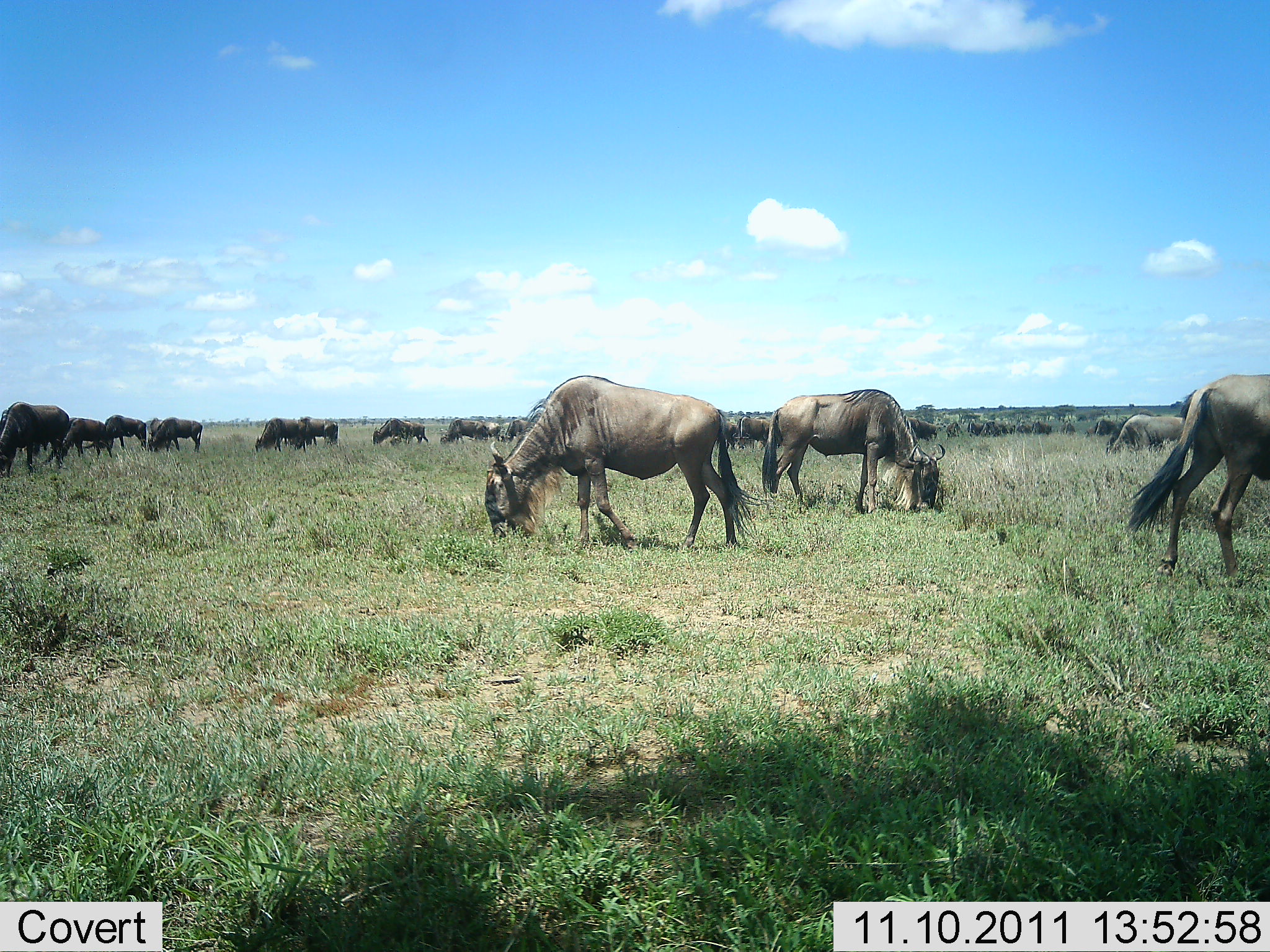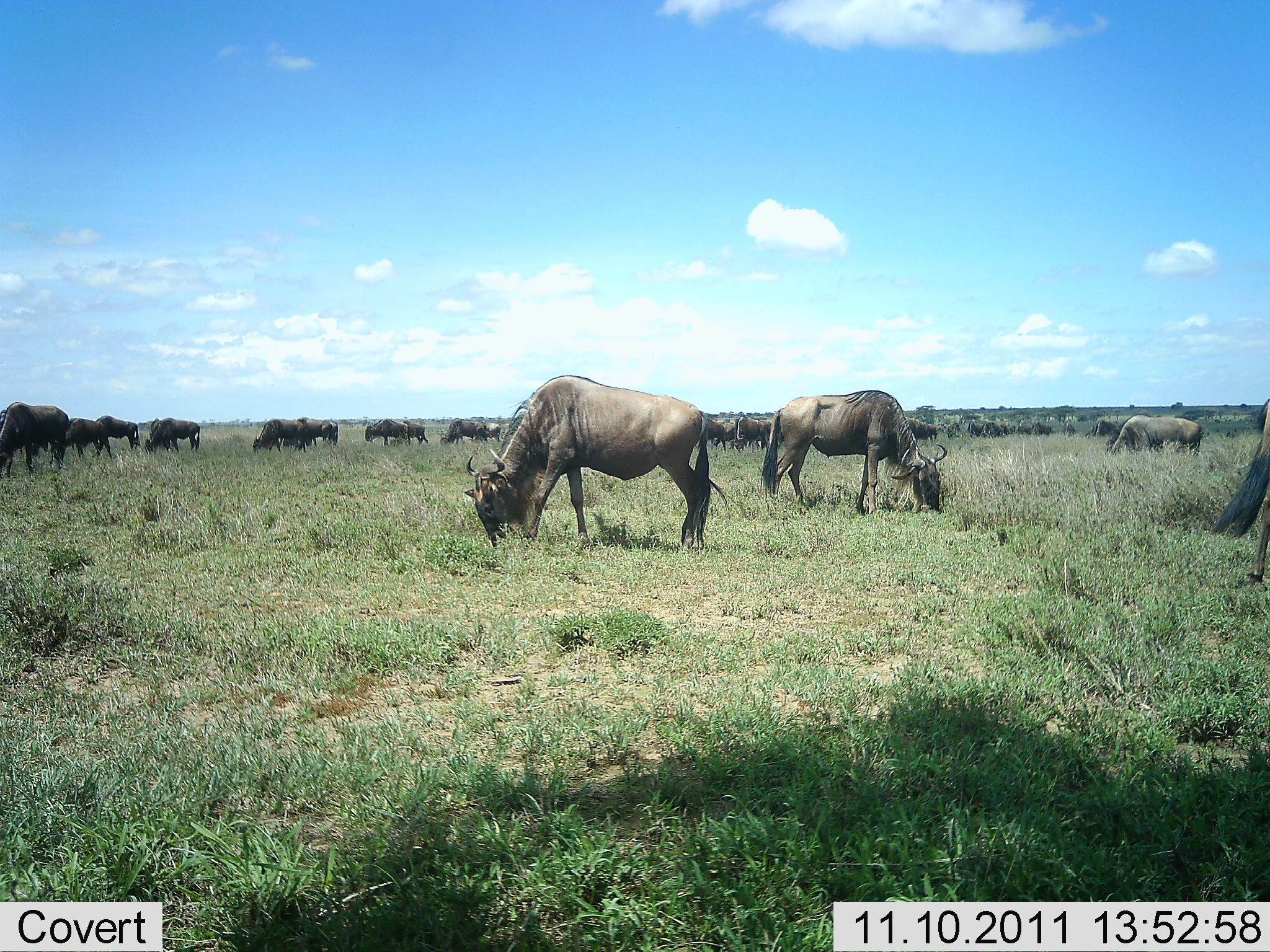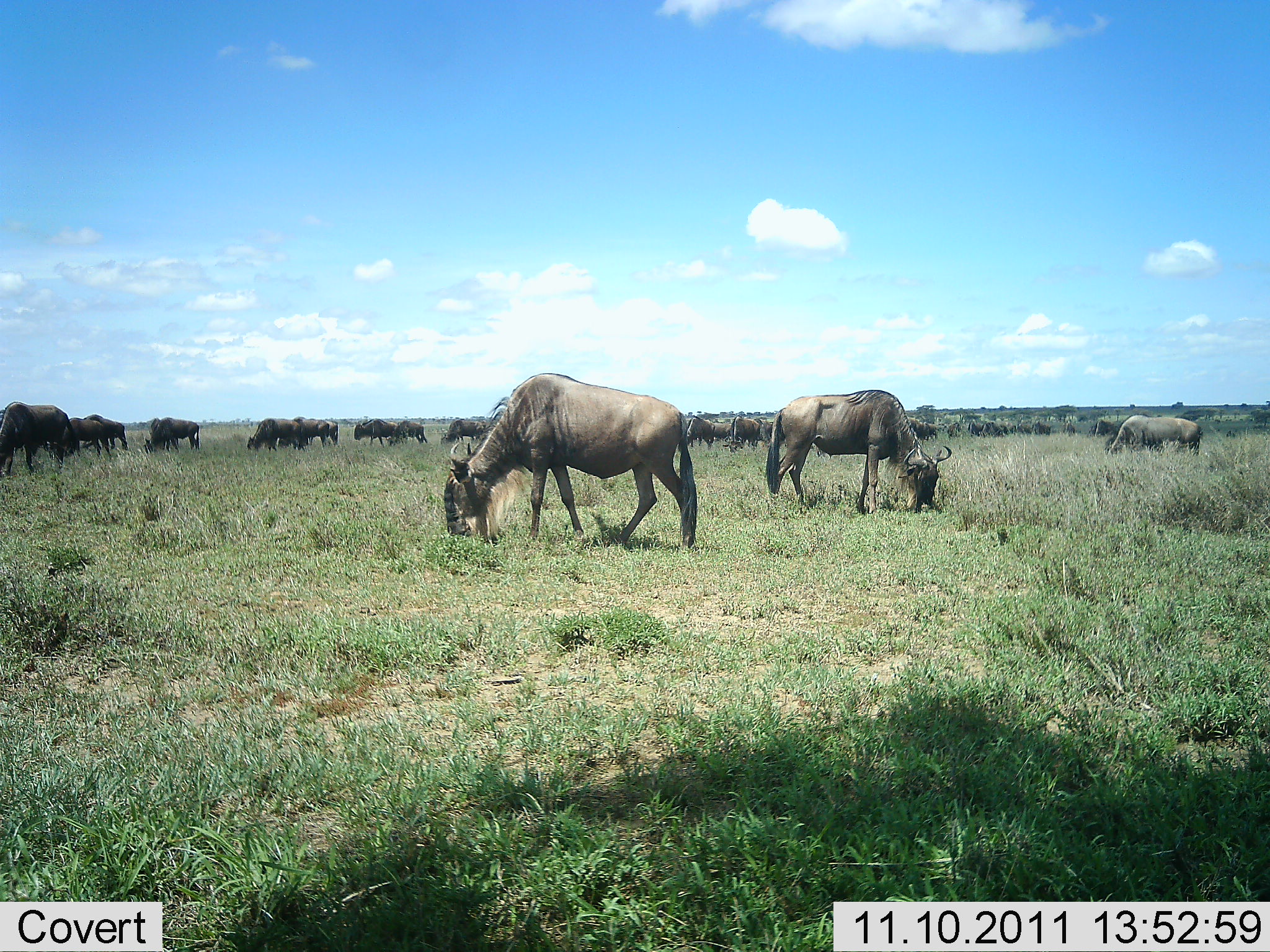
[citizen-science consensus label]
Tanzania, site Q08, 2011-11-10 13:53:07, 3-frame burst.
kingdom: Animalia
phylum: Chordata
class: Mammalia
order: Artiodactyla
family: Bovidae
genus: Connochaetes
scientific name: Connochaetes taurinus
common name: blue wildebeest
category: wildebeest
Wildebeest (blue wildebeest) (Connochaetes taurinus), count 11-50. Behavior (volunteer vote fractions): standing 40%, resting 10%, moving 40%, interacting 0%. Young present (vote fraction): 0%. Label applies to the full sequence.